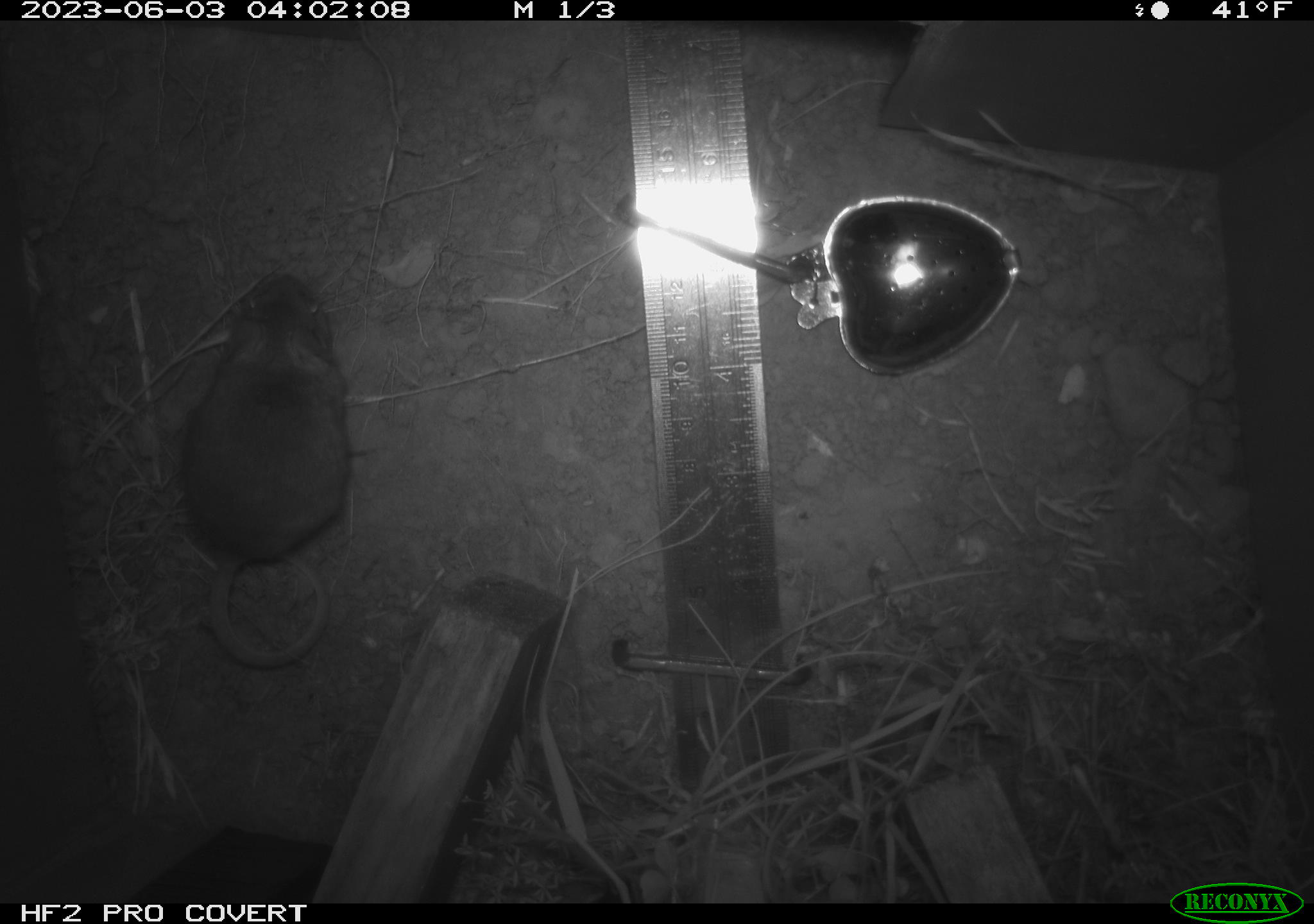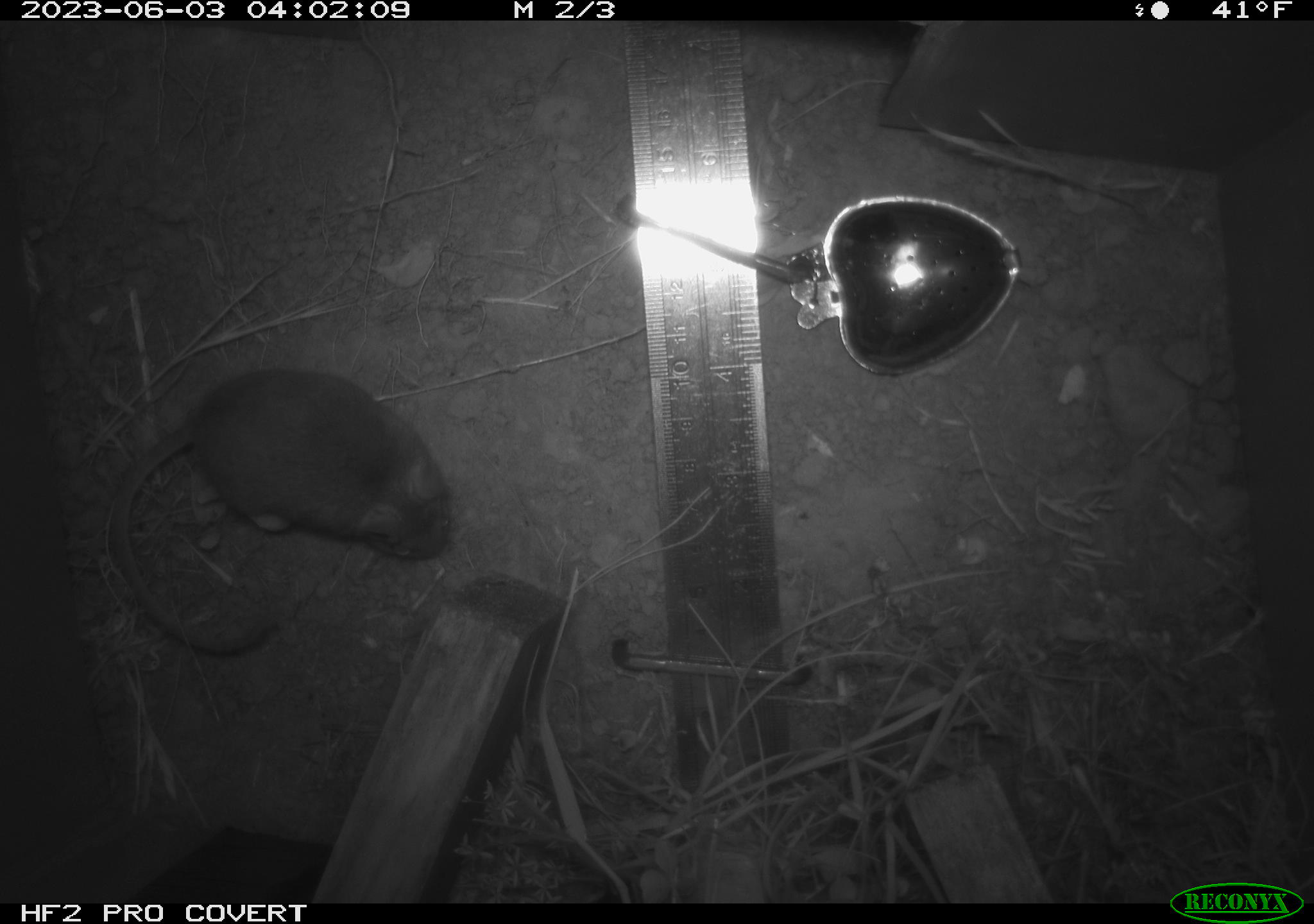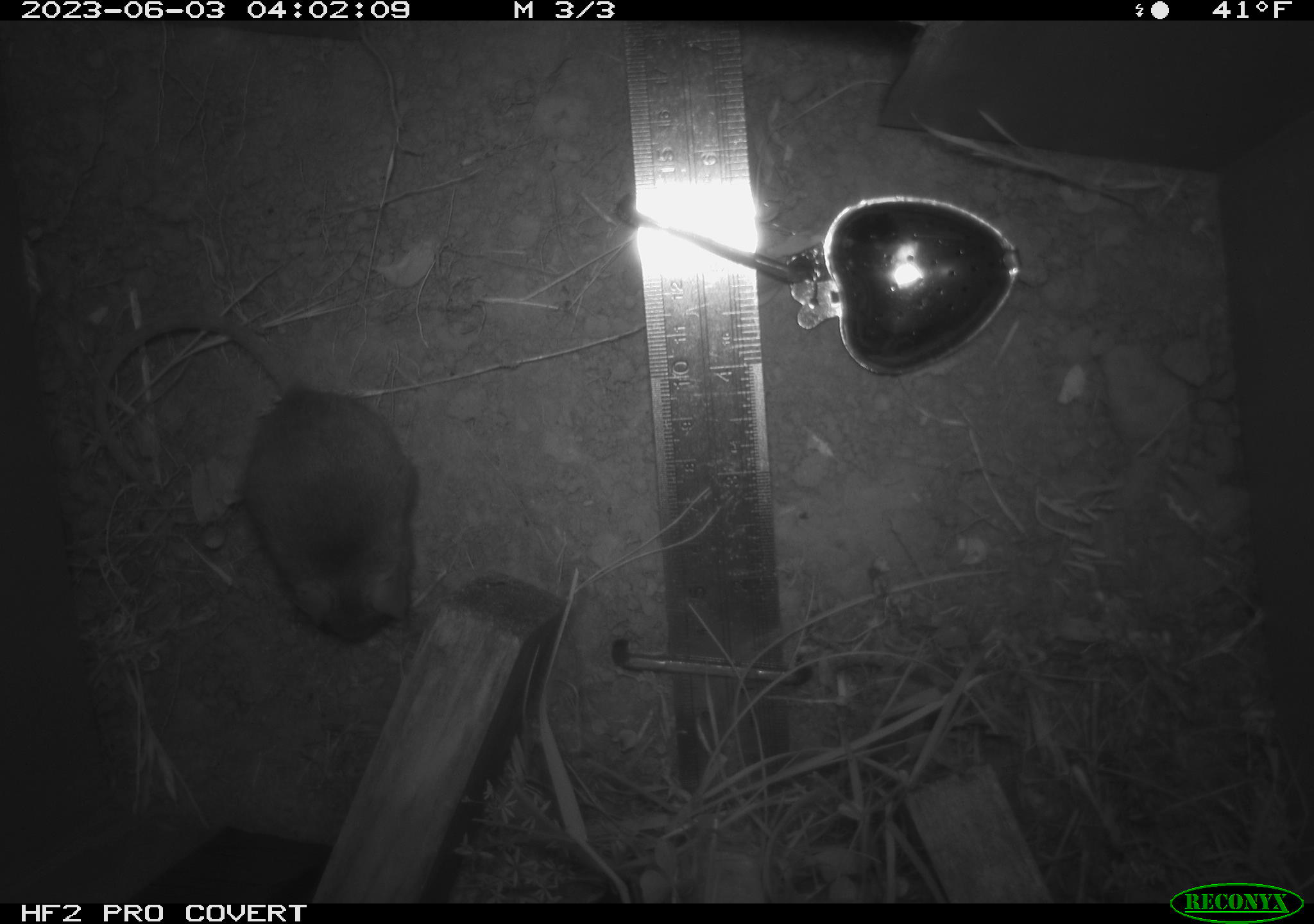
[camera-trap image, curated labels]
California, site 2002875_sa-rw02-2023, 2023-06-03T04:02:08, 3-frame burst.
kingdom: Animalia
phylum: Chordata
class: Mammalia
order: Rodentia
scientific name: Rodentia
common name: mouse species